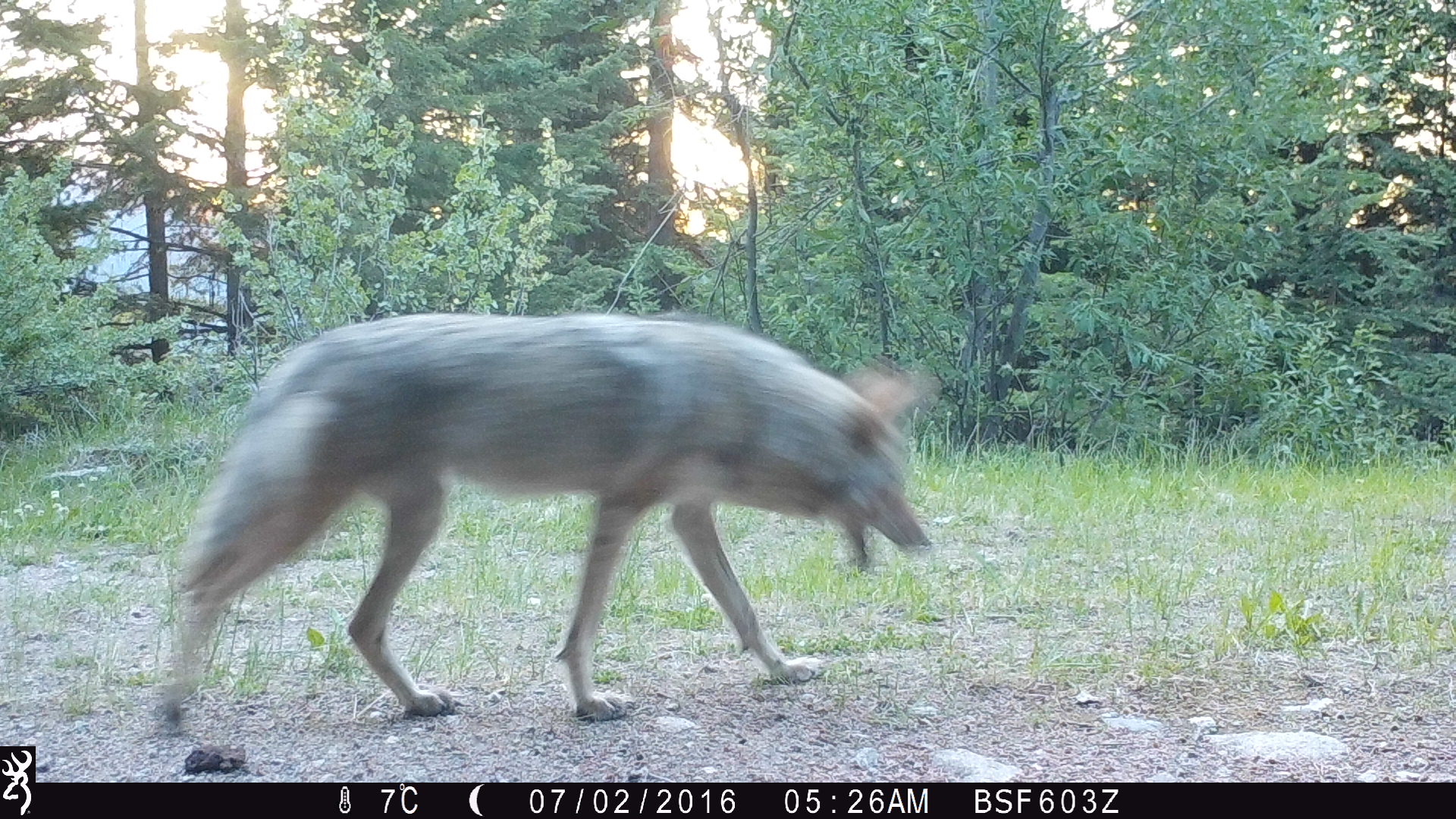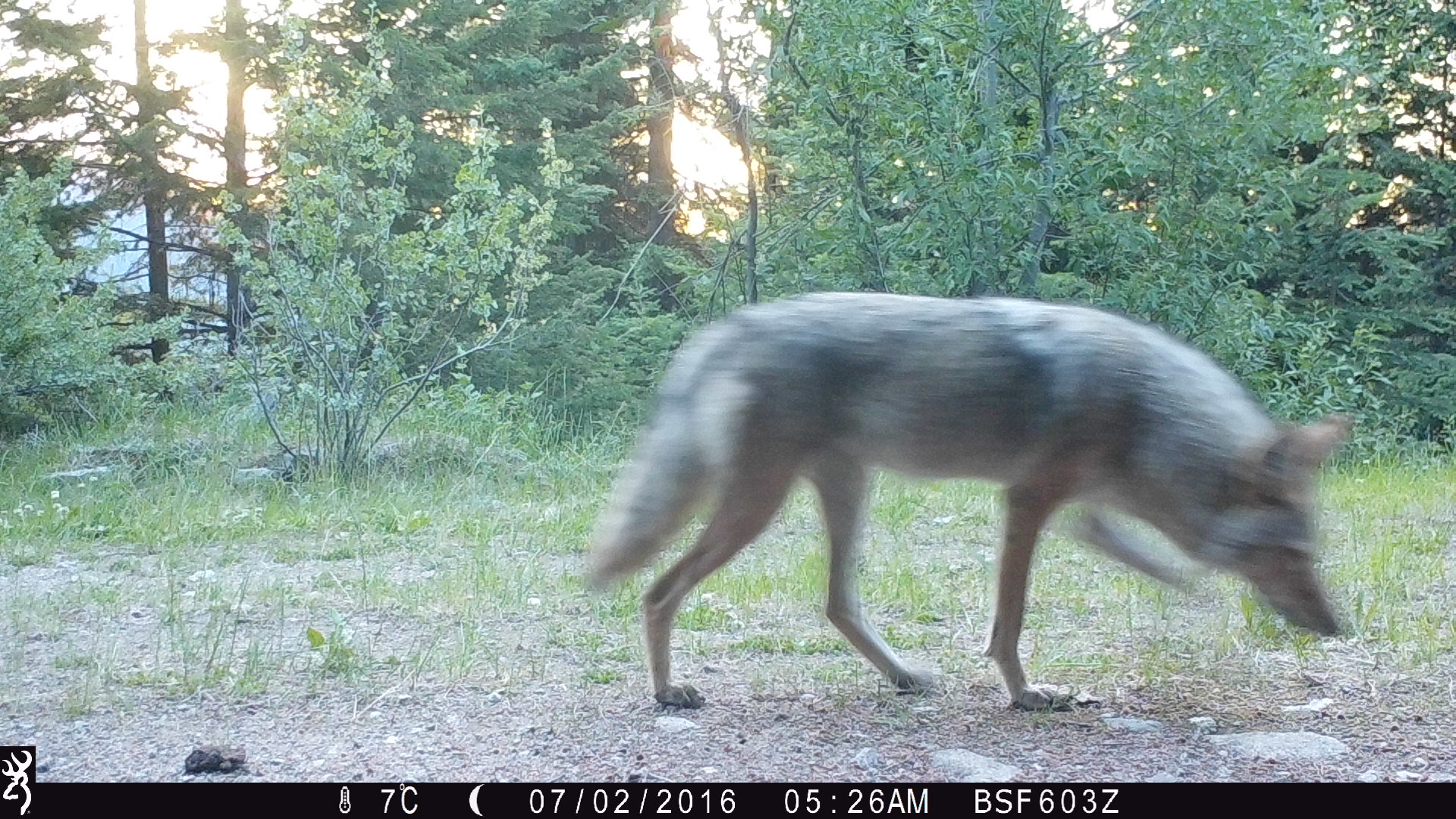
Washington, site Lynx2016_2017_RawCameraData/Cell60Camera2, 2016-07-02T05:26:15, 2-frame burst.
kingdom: Animalia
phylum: Chordata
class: Mammalia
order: Carnivora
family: Canidae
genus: Canis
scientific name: Canis latrans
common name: coyote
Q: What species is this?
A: Canis latrans (coyote).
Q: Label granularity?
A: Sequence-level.